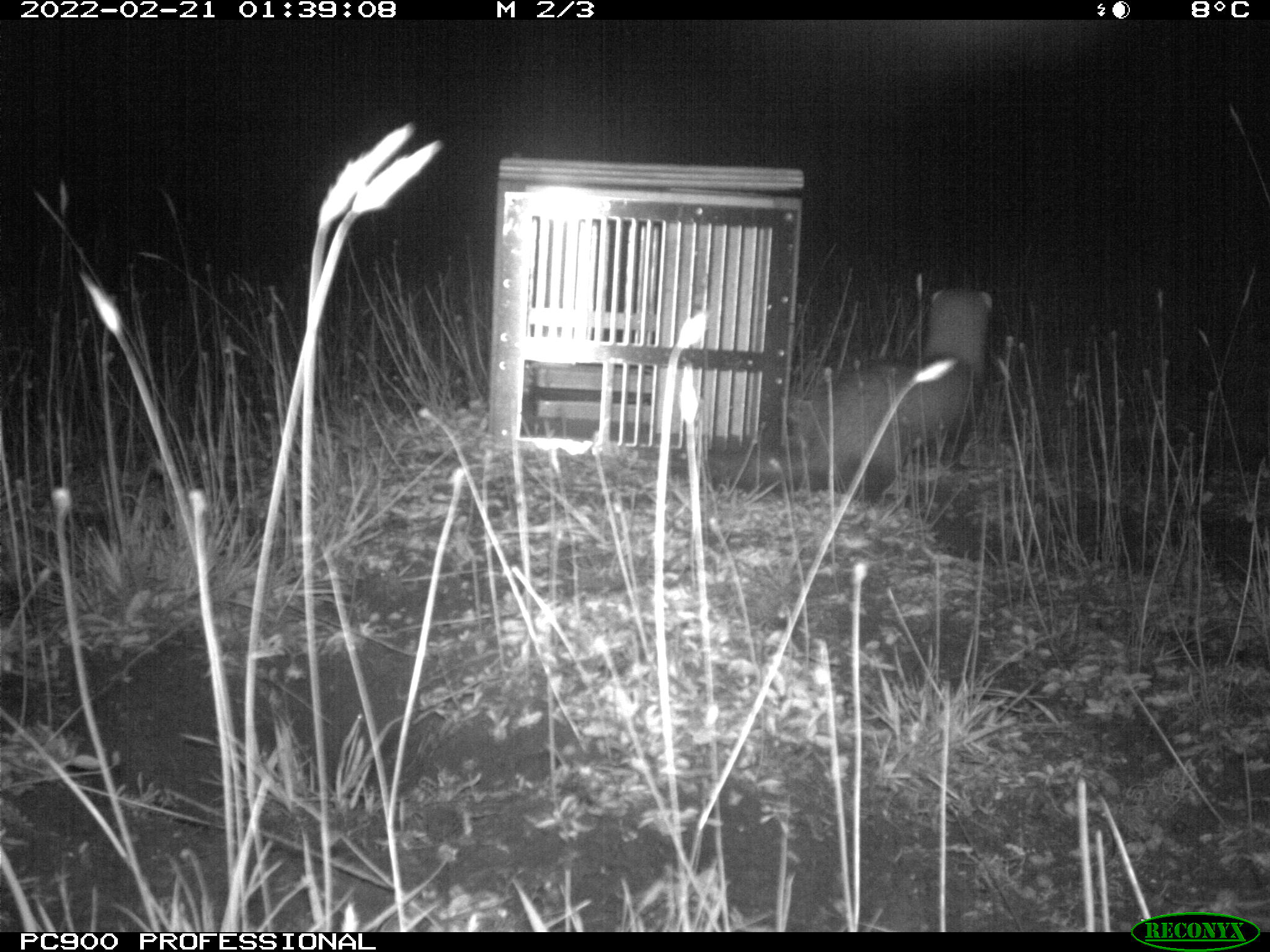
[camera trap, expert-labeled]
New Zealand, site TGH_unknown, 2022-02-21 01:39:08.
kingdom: Animalia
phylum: Chordata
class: Mammalia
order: Carnivora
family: Mustelidae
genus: Mustela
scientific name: Mustela furo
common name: ferret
Ferret (Mustela furo).